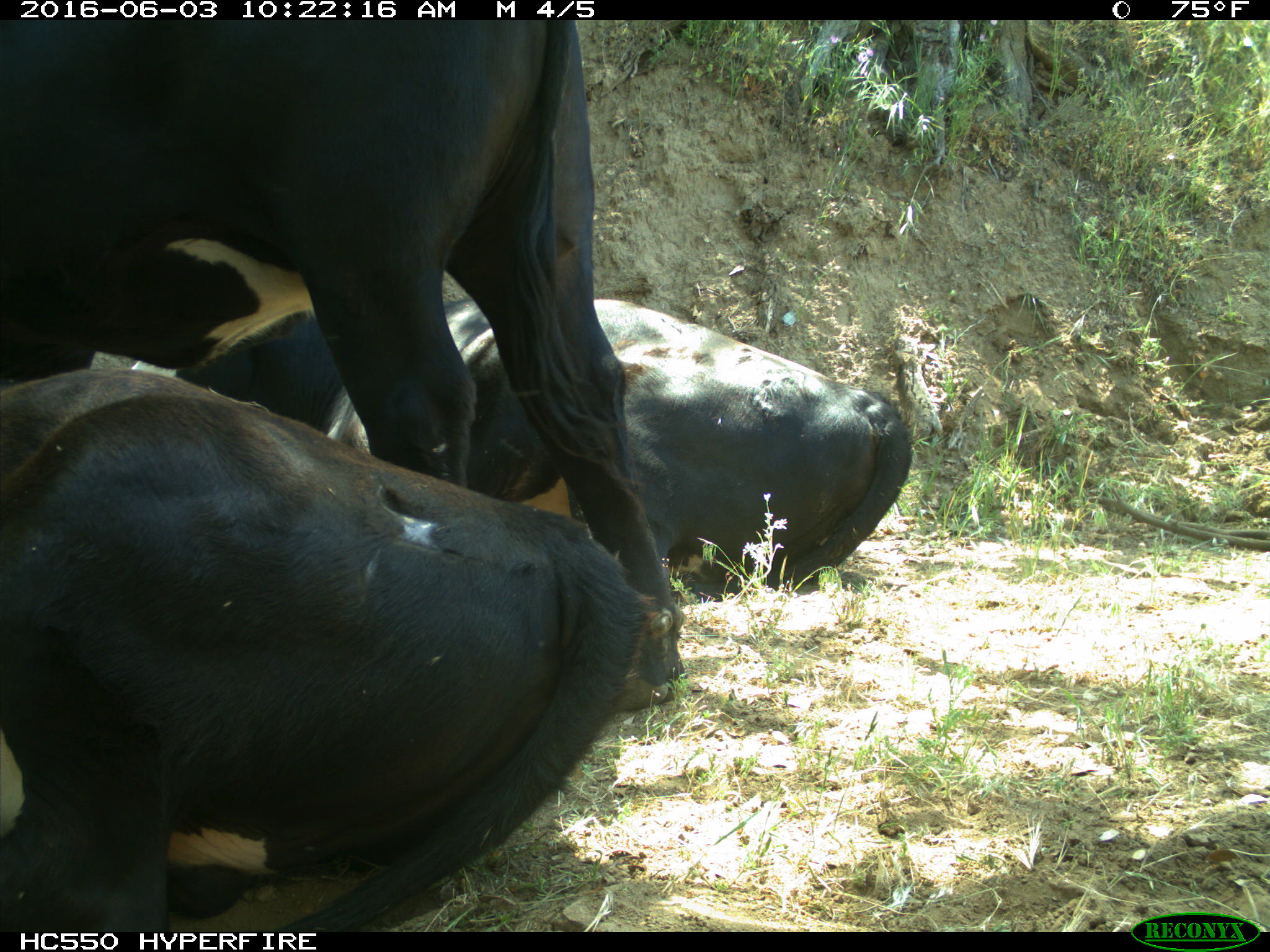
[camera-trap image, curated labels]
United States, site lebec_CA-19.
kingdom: Animalia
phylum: Chordata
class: Mammalia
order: Artiodactyla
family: Bovidae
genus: Bos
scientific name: Bos taurus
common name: domestic cow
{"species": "Bos taurus (domestic cow)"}